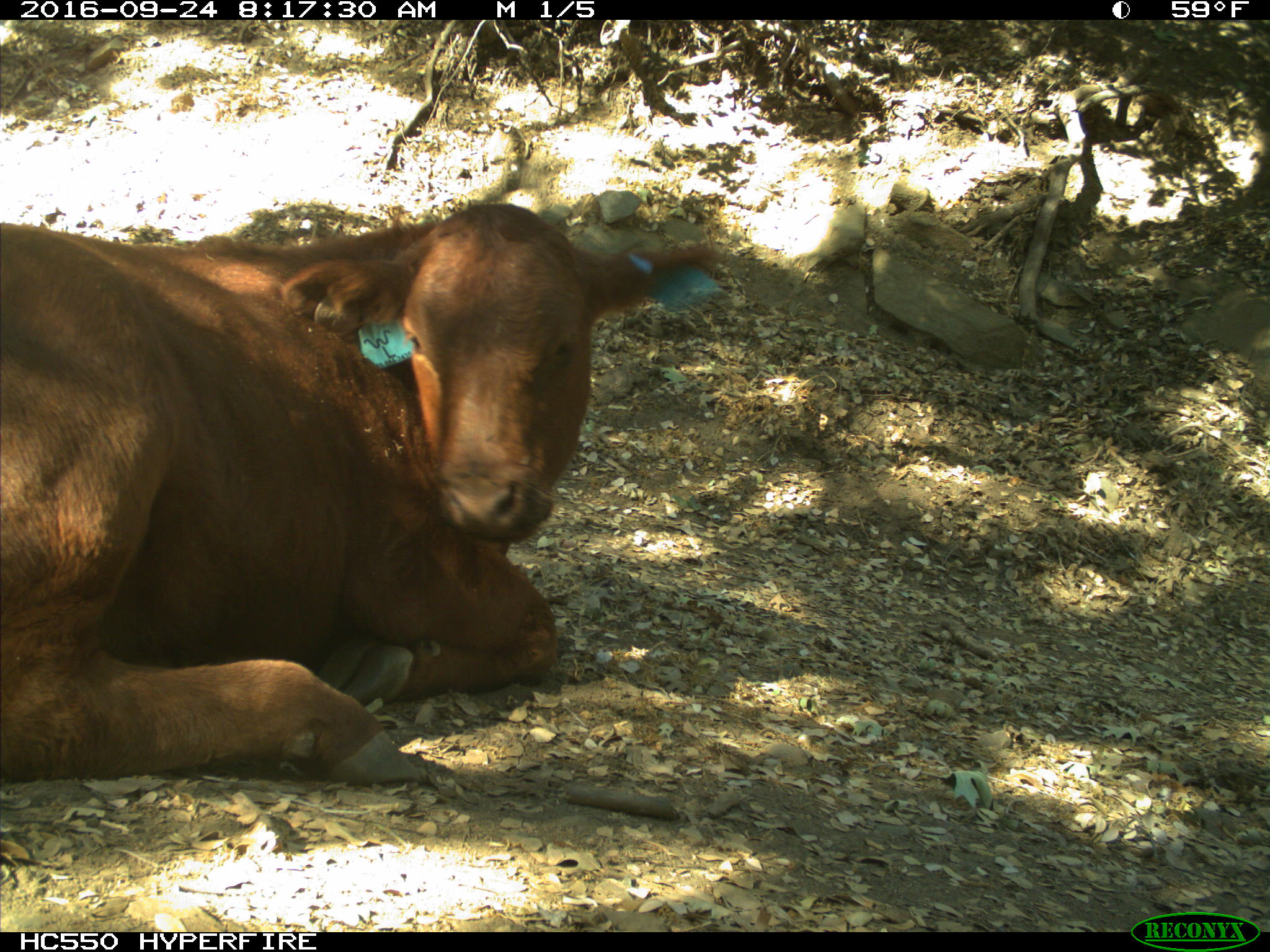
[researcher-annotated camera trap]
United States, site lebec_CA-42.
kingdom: Animalia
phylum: Chordata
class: Mammalia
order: Artiodactyla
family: Bovidae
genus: Bos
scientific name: Bos taurus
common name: domestic cow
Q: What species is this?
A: Bos taurus (domestic cow).